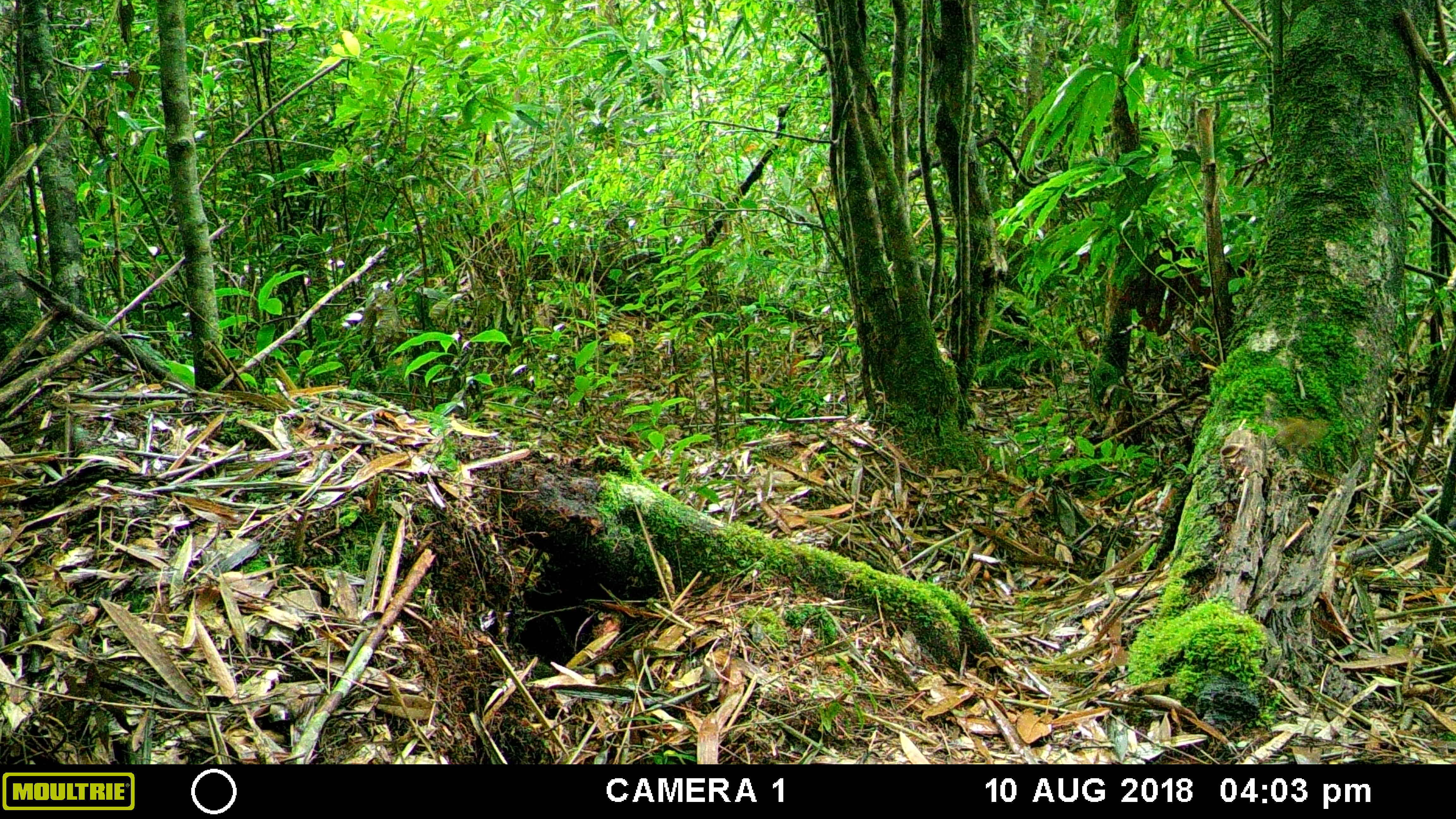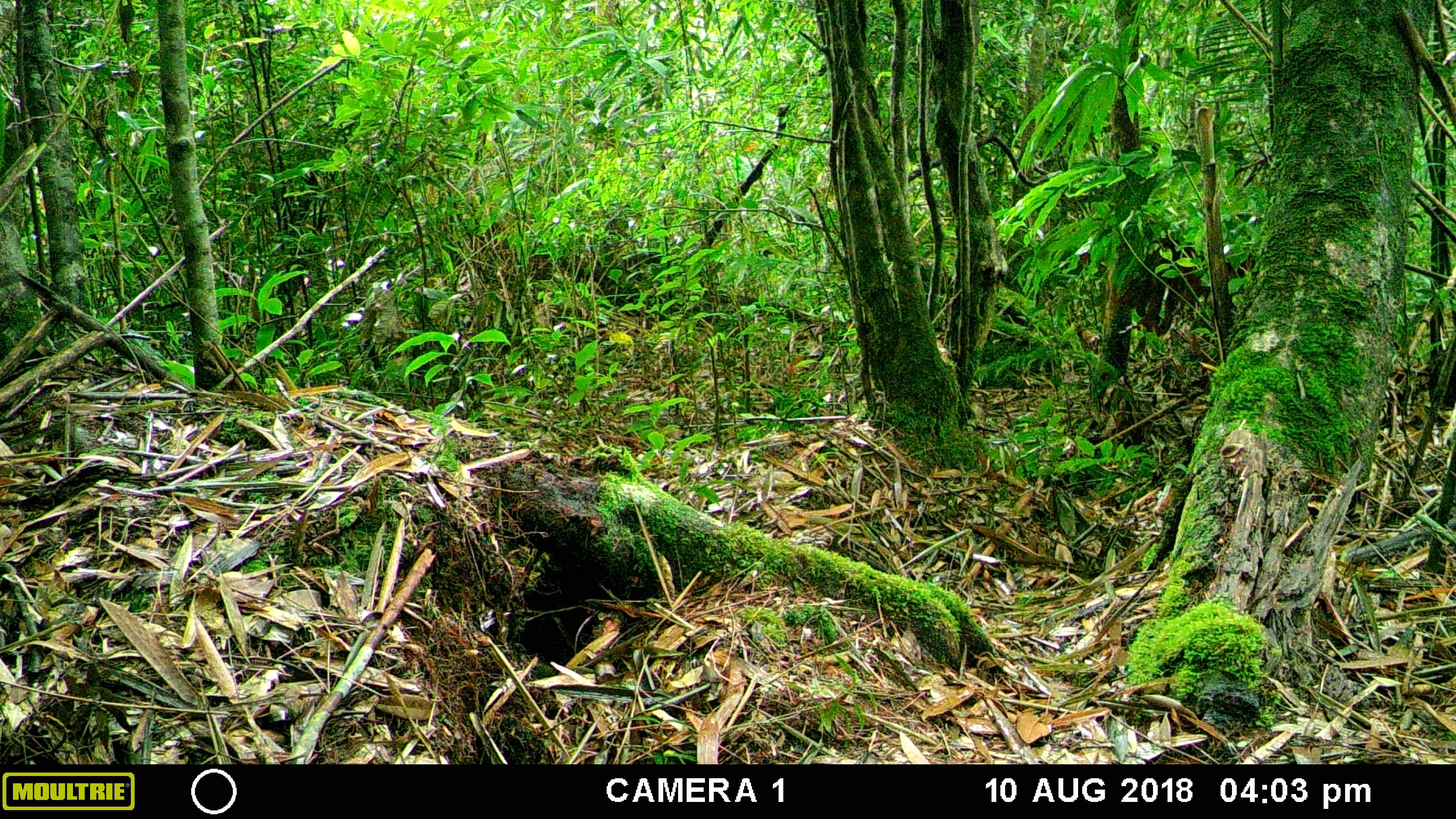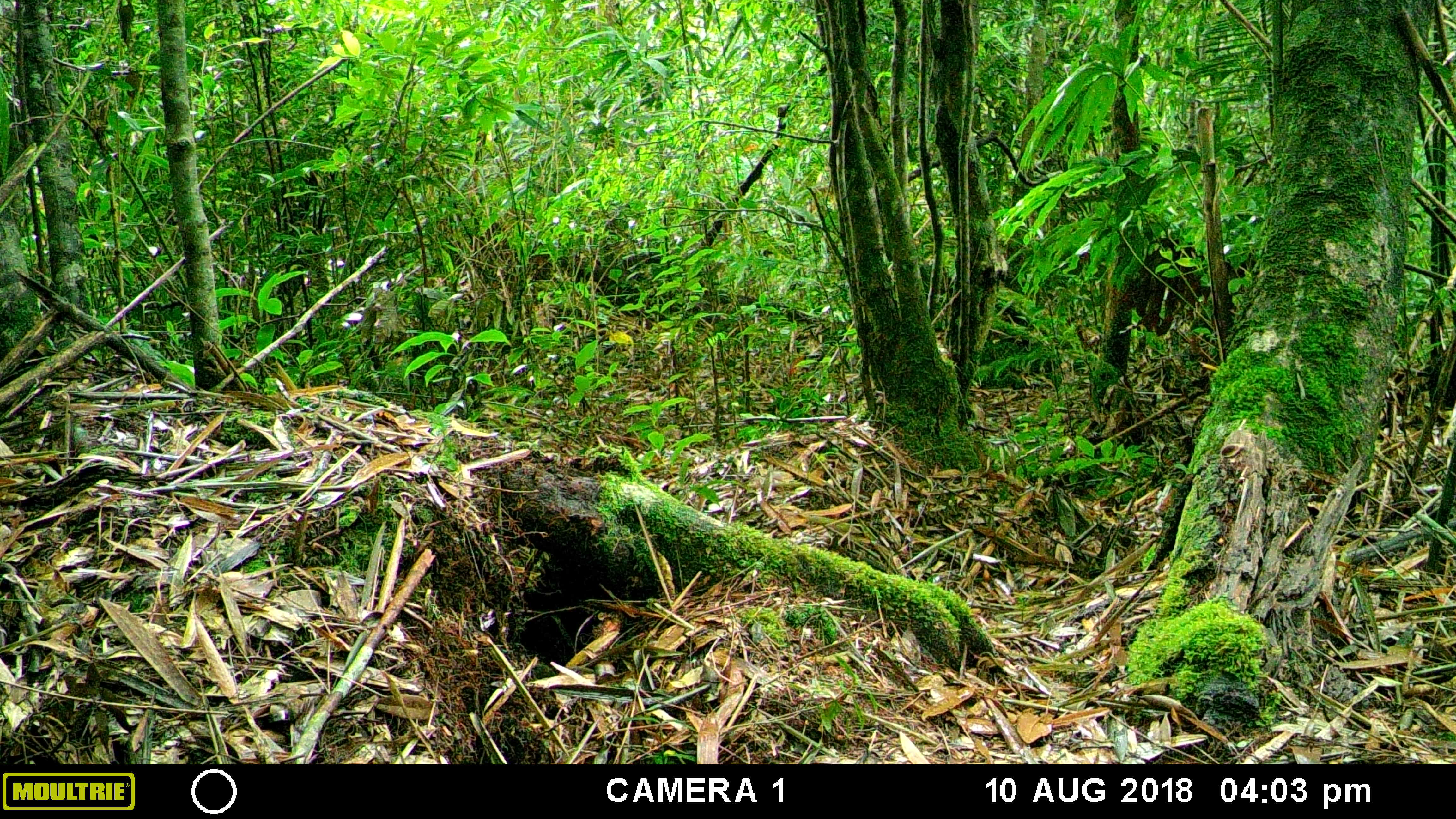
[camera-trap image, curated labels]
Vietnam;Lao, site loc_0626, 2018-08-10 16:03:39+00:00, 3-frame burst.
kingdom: Animalia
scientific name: Animalia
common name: animal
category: unidentified animal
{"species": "unidentified animal (animal) (Animalia)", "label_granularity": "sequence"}